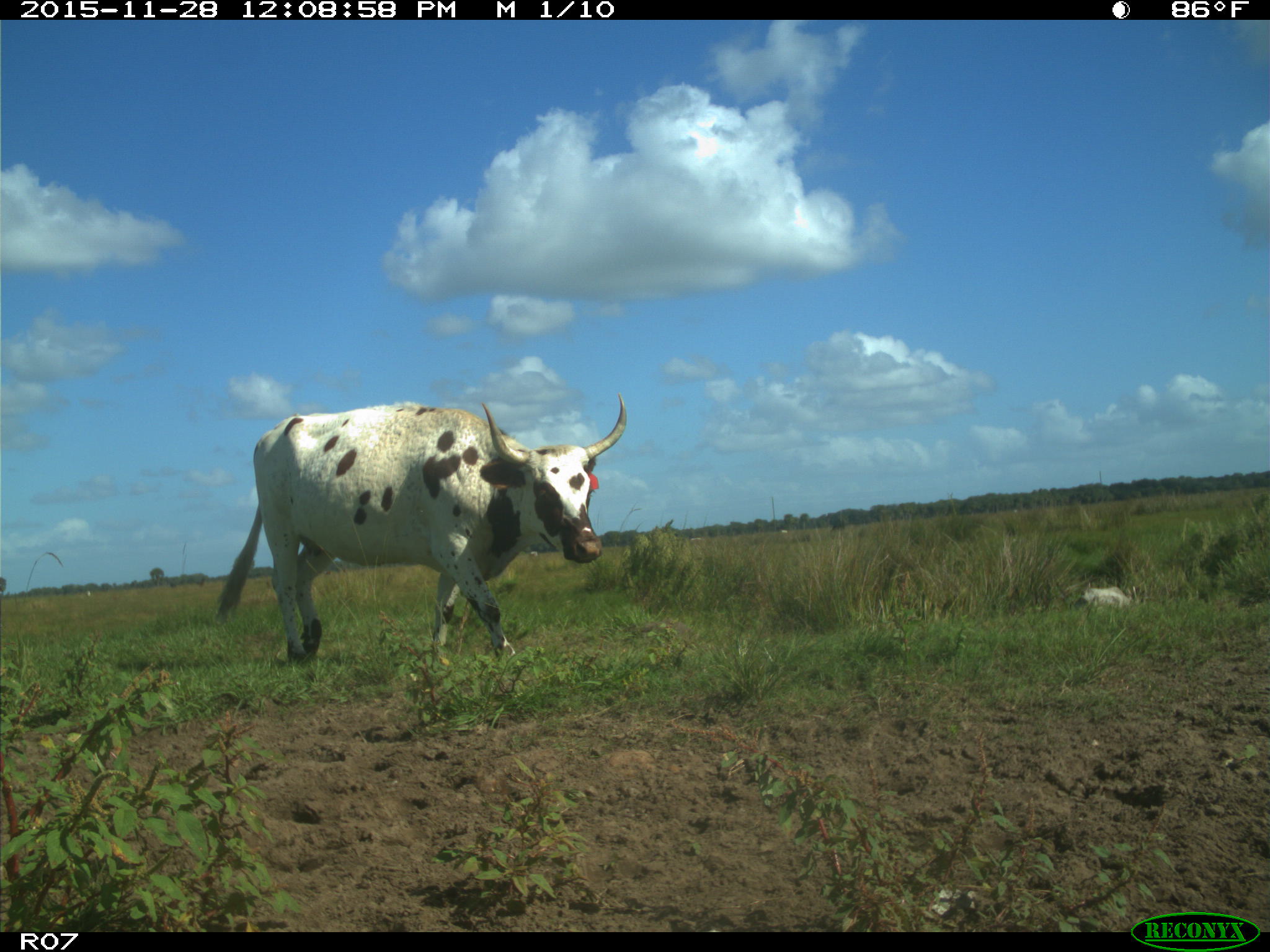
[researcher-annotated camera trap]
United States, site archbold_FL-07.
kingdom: Animalia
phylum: Chordata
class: Mammalia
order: Artiodactyla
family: Bovidae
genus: Bos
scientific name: Bos taurus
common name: domestic cow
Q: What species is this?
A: Bos taurus (domestic cow).